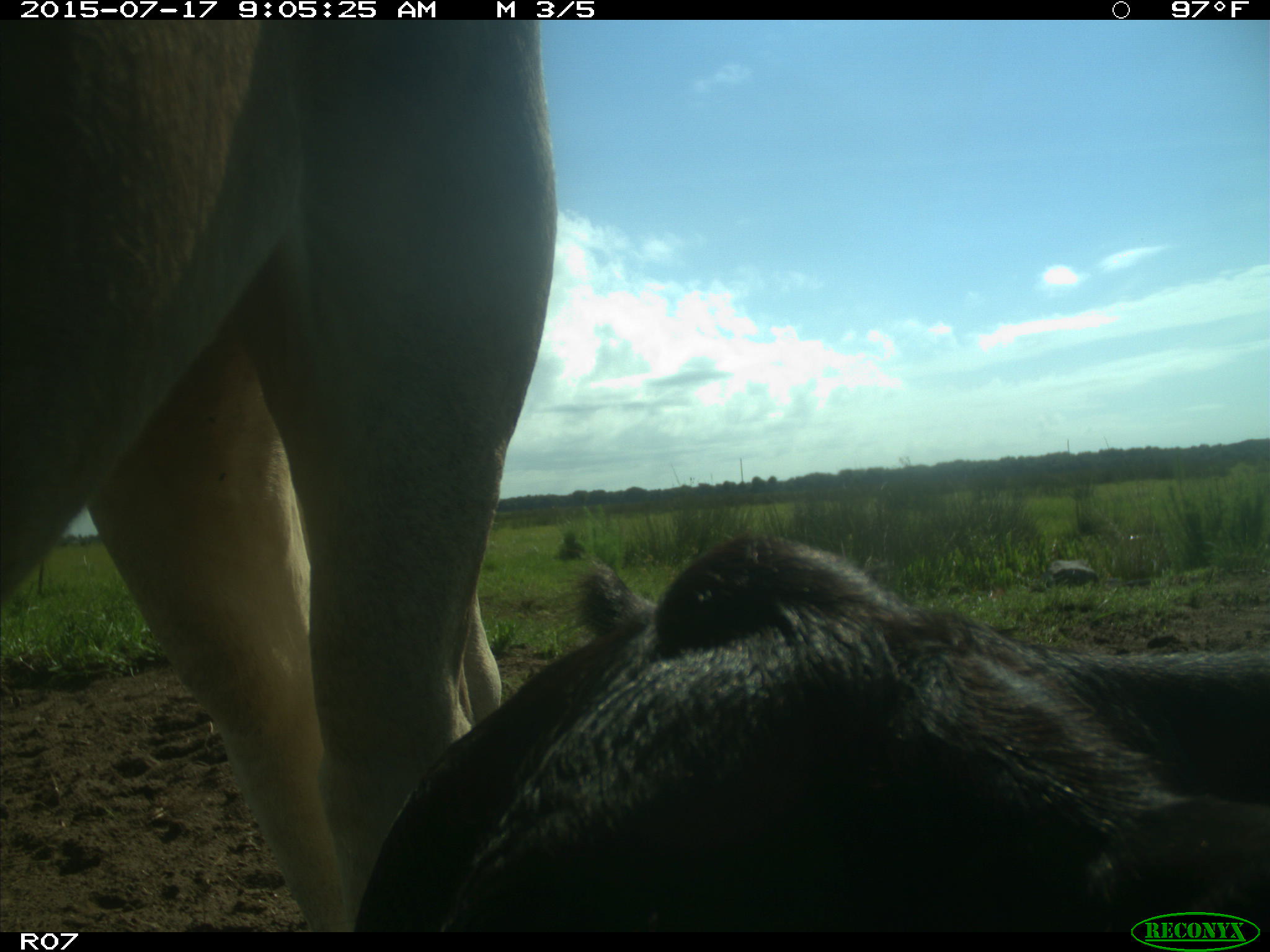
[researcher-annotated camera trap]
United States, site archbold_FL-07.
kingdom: Animalia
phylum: Chordata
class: Mammalia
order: Artiodactyla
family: Bovidae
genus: Bos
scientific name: Bos taurus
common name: domestic cow